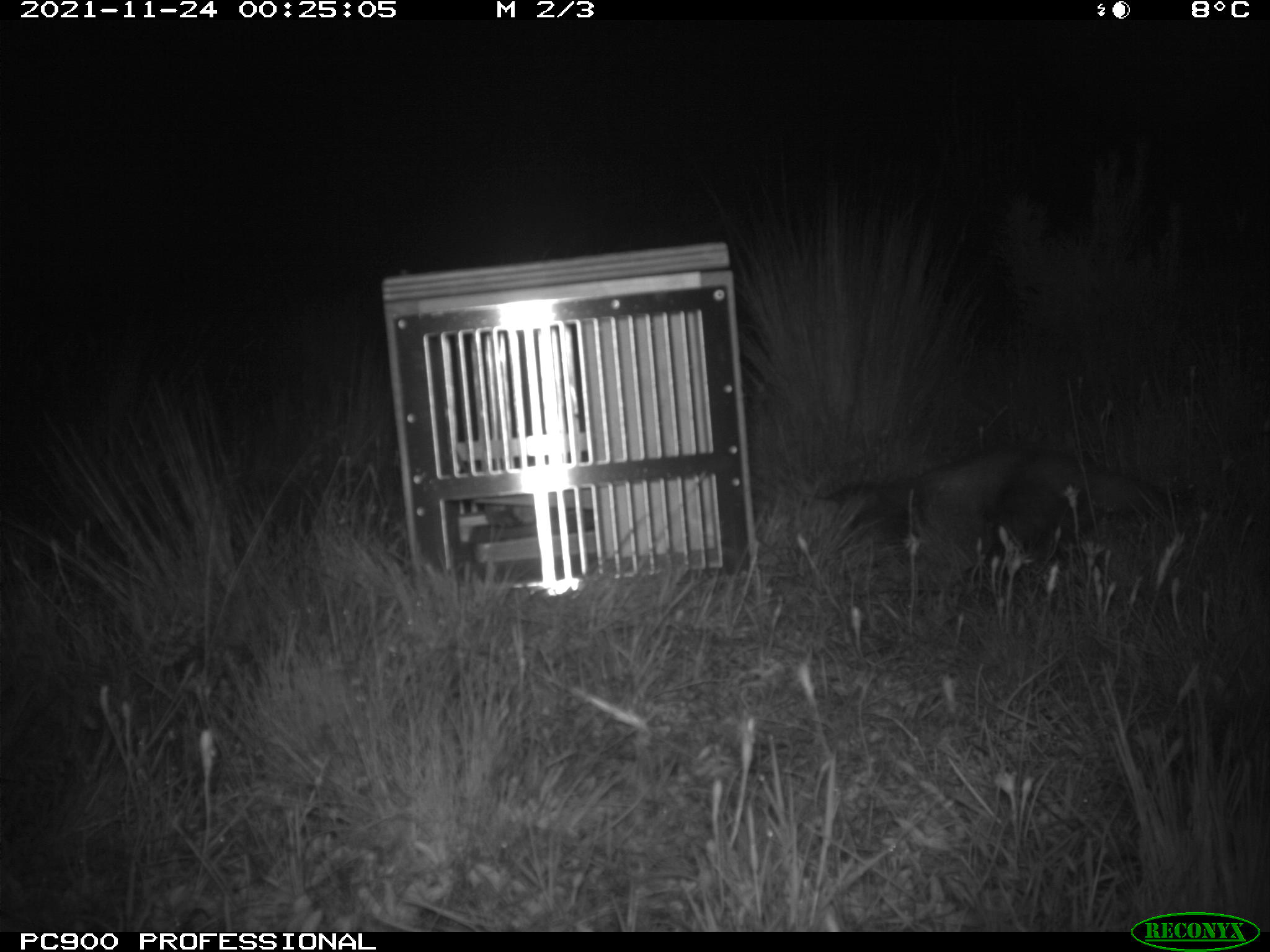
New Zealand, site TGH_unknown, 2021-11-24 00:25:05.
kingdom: Animalia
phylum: Chordata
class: Mammalia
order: Carnivora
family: Mustelidae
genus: Mustela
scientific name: Mustela furo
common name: ferret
Ferret (Mustela furo).